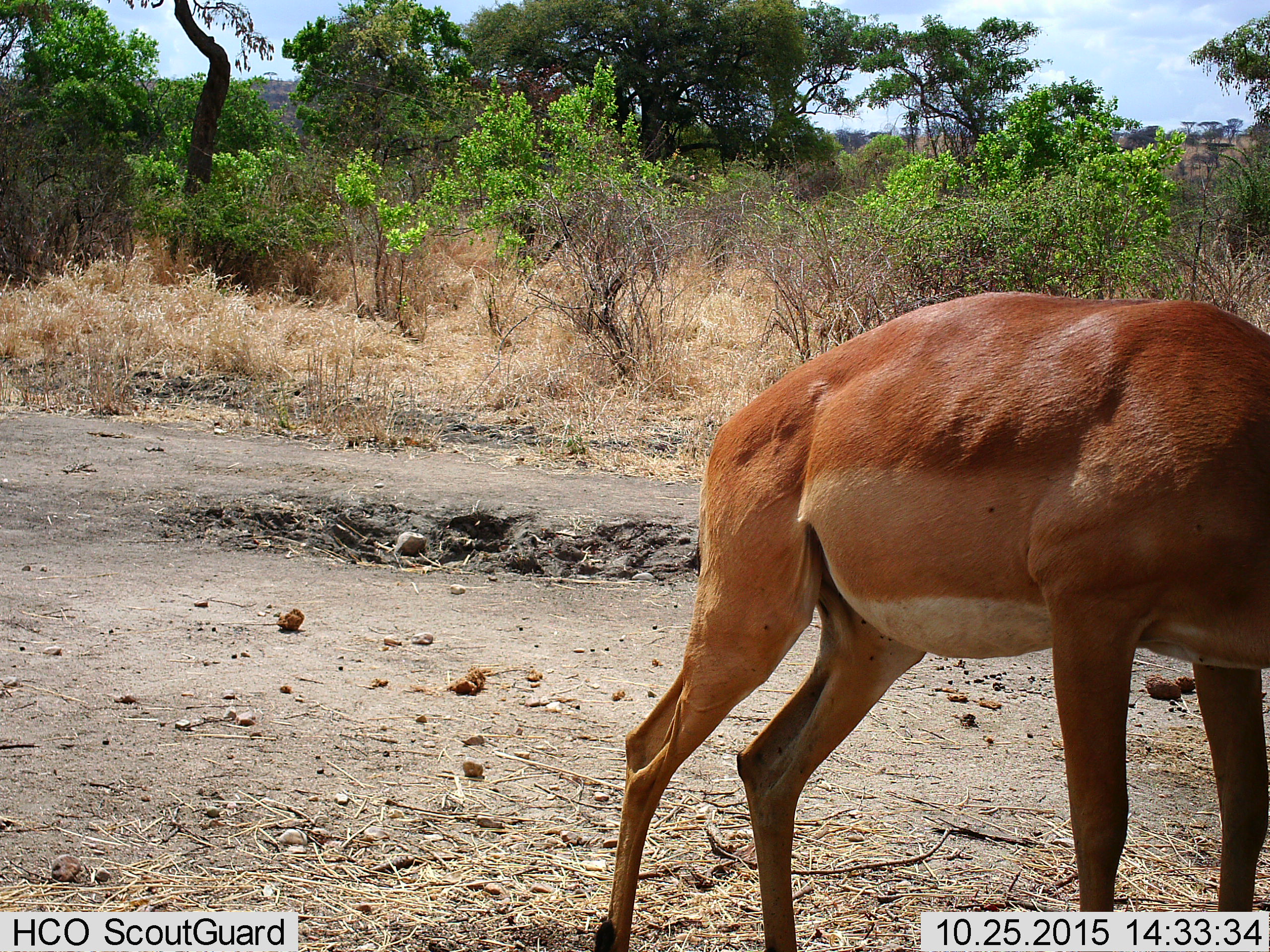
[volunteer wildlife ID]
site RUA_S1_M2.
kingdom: Animalia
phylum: Chordata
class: Mammalia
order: Artiodactyla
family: Bovidae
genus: Aepyceros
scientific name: Aepyceros melampus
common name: impala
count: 1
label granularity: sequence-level